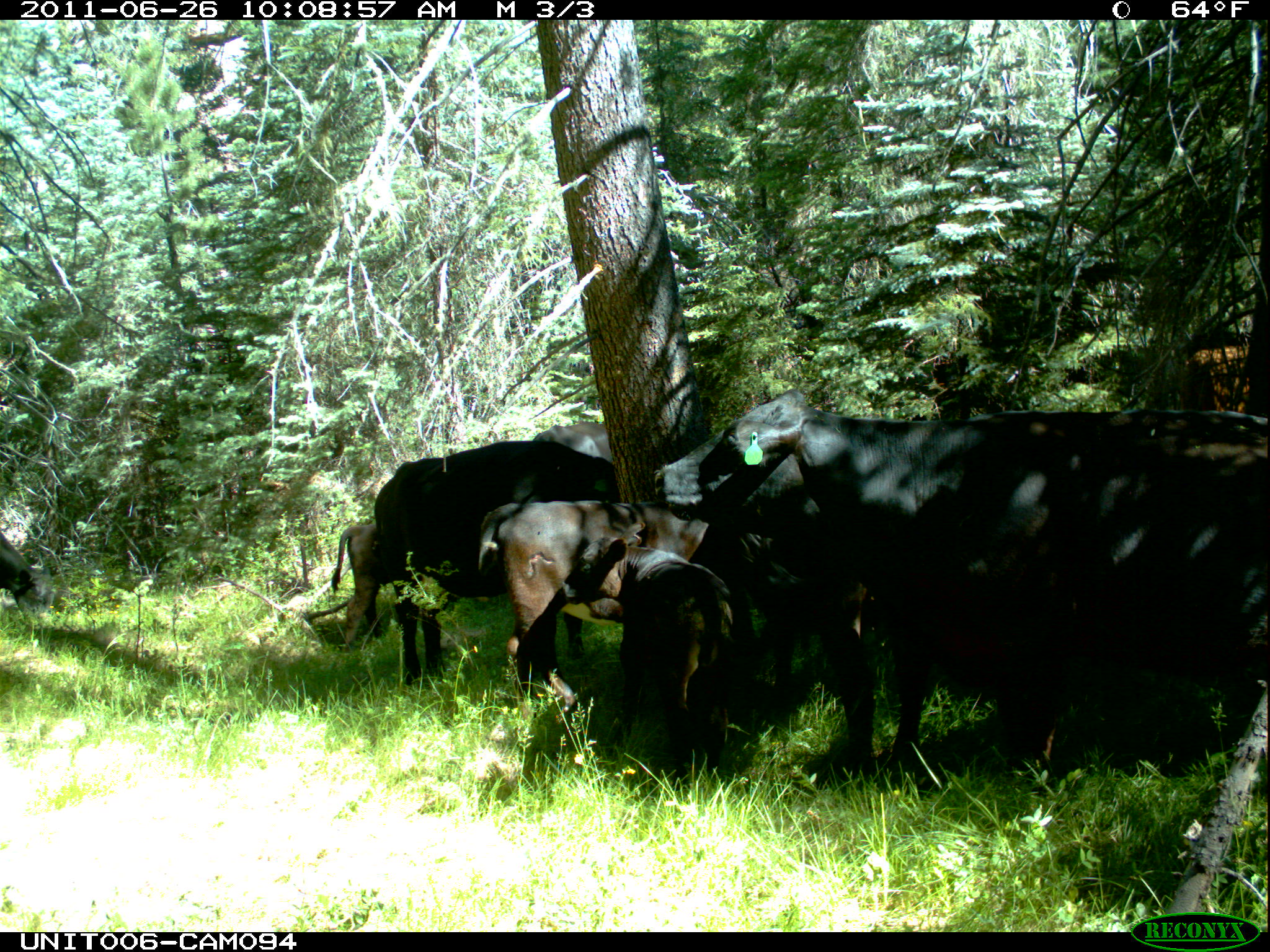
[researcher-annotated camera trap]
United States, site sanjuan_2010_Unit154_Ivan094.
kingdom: Animalia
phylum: Chordata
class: Mammalia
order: Artiodactyla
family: Bovidae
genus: Bos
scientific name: Bos taurus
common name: domestic cow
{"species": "Bos taurus (domestic cow)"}